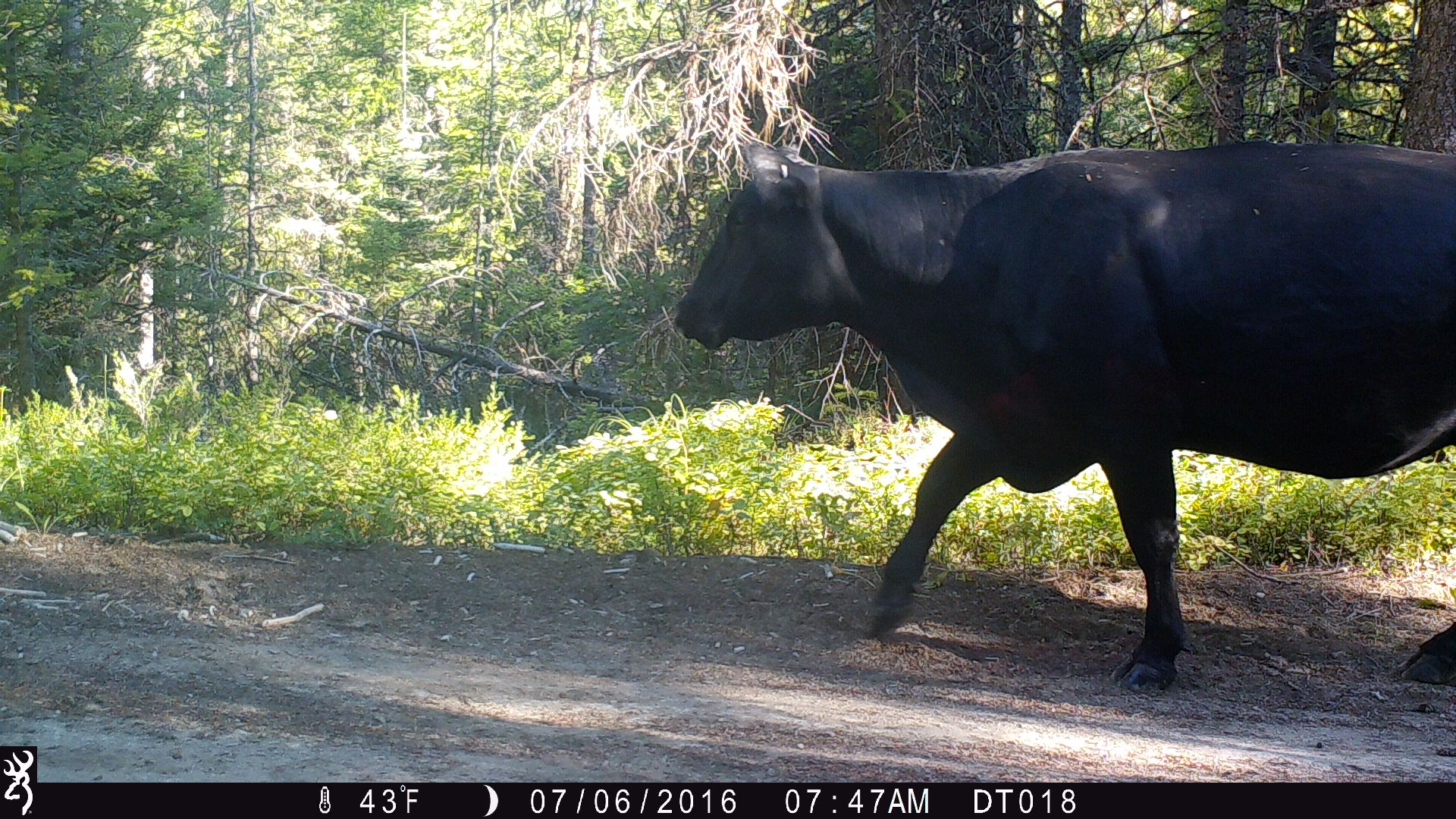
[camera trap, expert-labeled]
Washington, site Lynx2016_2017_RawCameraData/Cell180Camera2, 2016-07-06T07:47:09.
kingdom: Animalia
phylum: Chordata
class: Mammalia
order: Artiodactyla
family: Bovidae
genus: Bos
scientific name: Bos taurus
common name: domestic cattle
Domestic cattle (Bos taurus). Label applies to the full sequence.